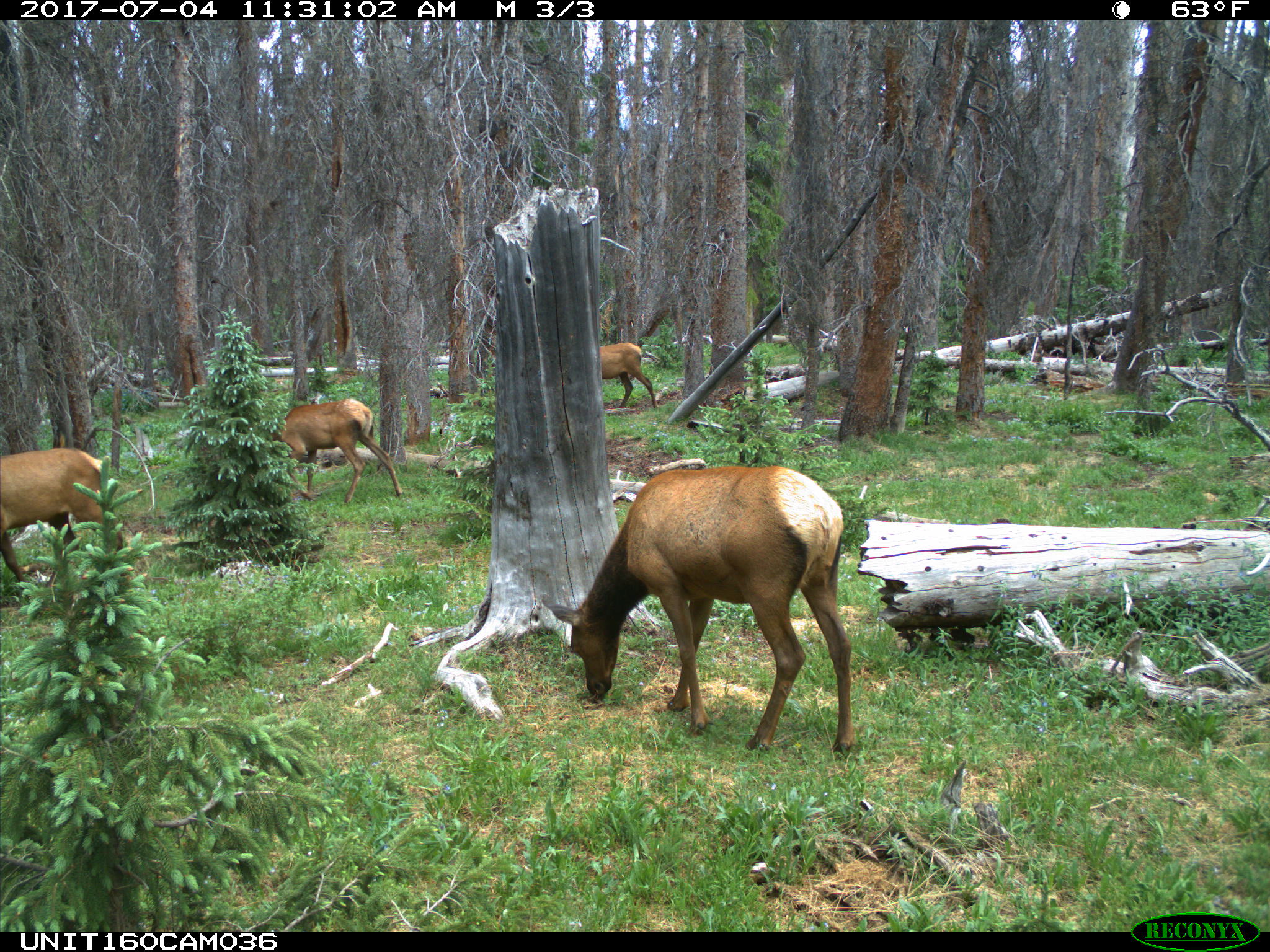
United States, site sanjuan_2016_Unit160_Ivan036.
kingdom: Animalia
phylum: Chordata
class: Mammalia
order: Artiodactyla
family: Cervidae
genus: Cervus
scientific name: Cervus elaphus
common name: red deer